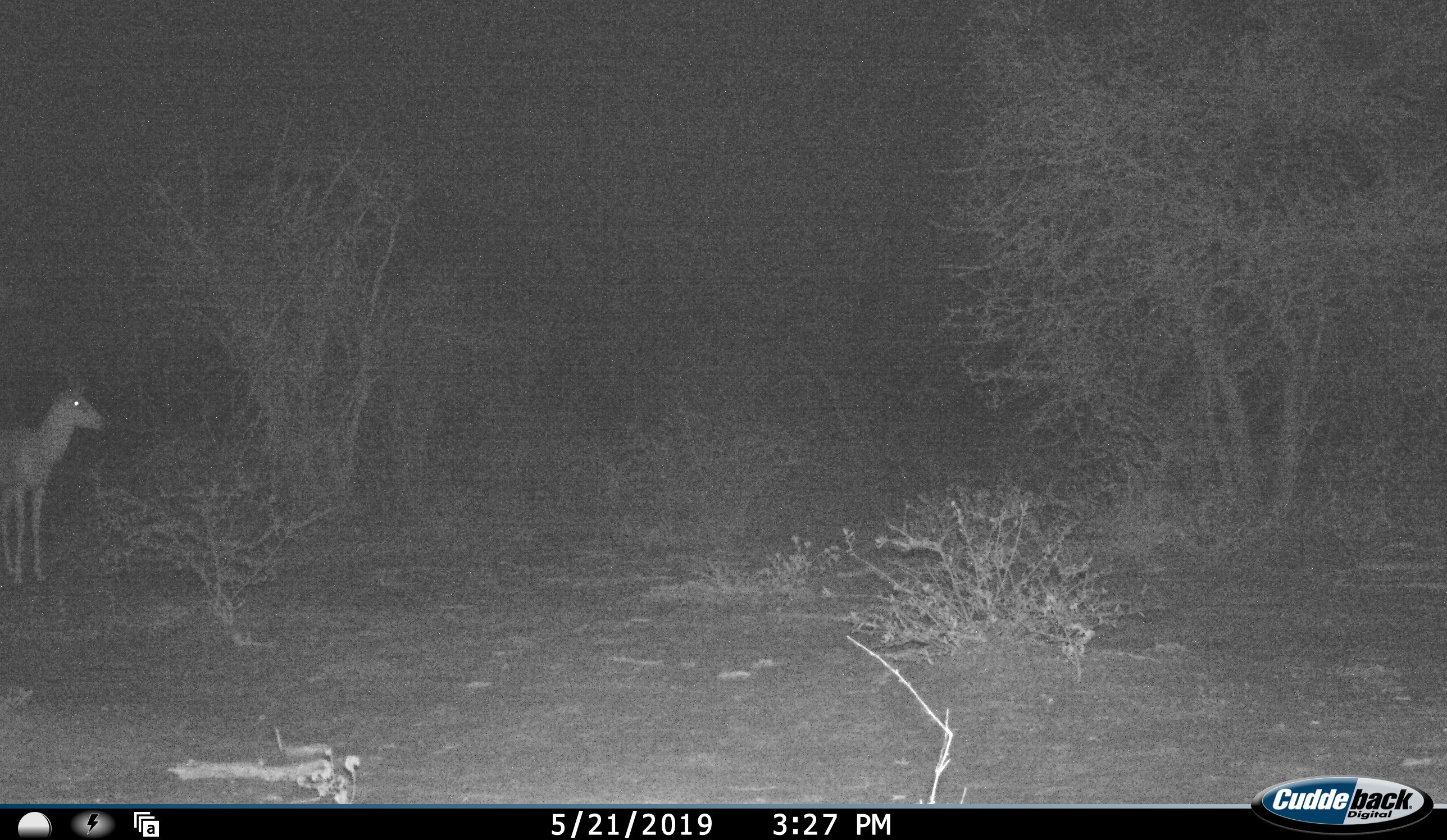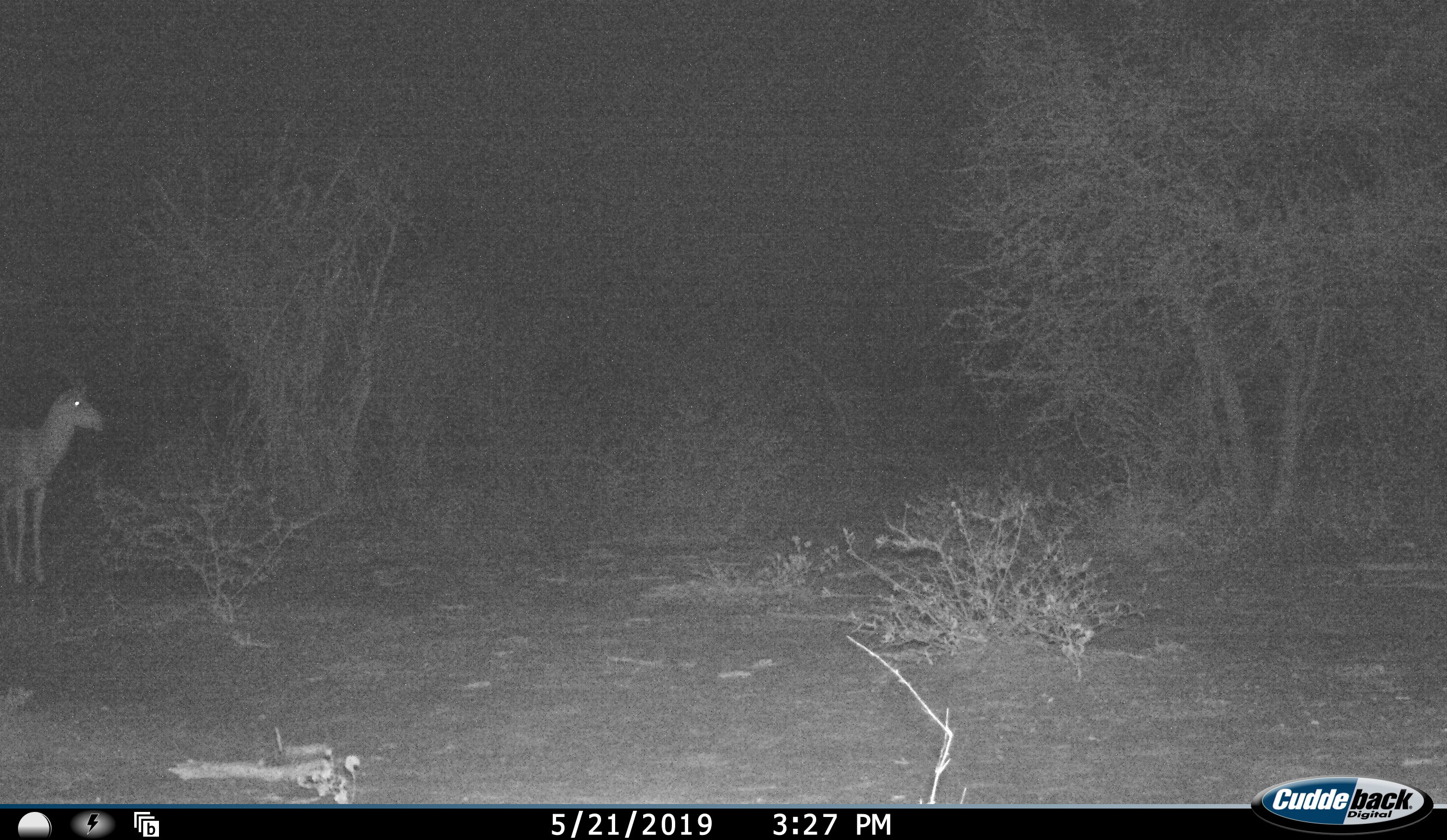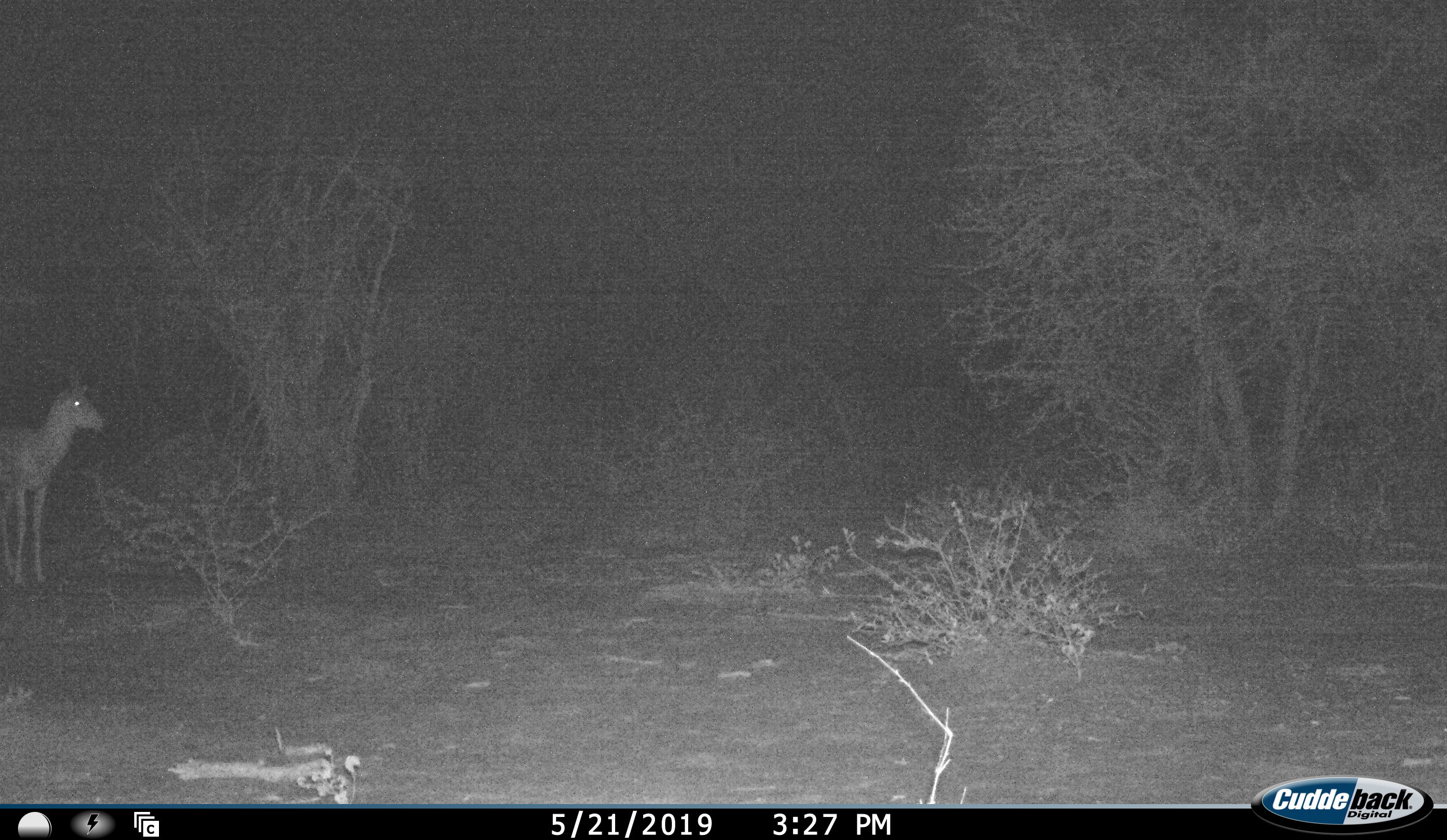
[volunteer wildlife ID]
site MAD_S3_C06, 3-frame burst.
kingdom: Animalia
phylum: Chordata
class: Mammalia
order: Artiodactyla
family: Bovidae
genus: Aepyceros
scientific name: Aepyceros melampus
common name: impala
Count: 1.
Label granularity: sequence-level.